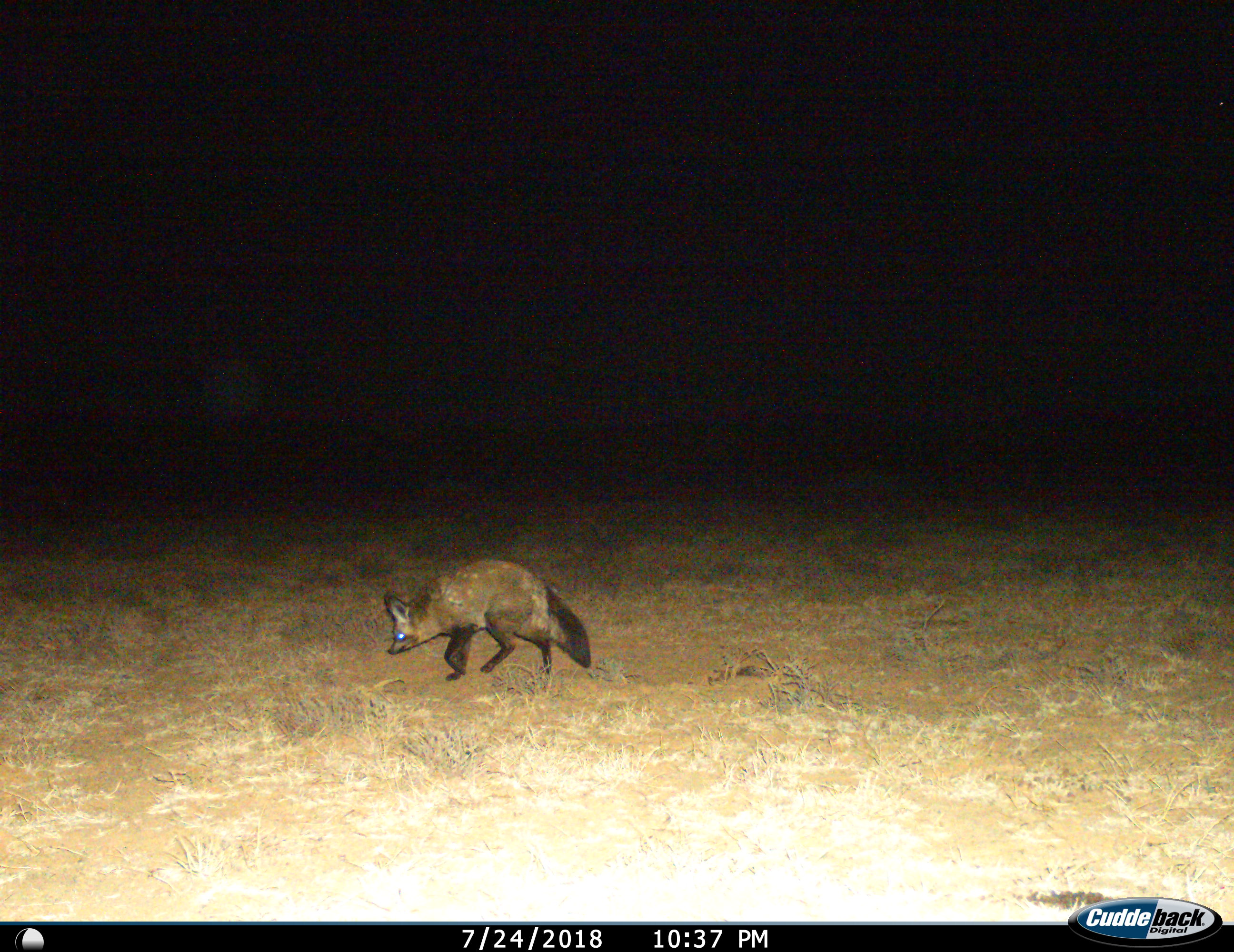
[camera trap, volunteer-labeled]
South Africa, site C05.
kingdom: Animalia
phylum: Chordata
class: Mammalia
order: Carnivora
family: Canidae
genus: Otocyon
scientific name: Otocyon megalotis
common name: bat-eared fox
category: foxbateared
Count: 1.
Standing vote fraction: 0%.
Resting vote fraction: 0%.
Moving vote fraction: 100%.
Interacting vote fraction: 0%.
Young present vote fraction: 0%.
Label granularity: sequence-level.